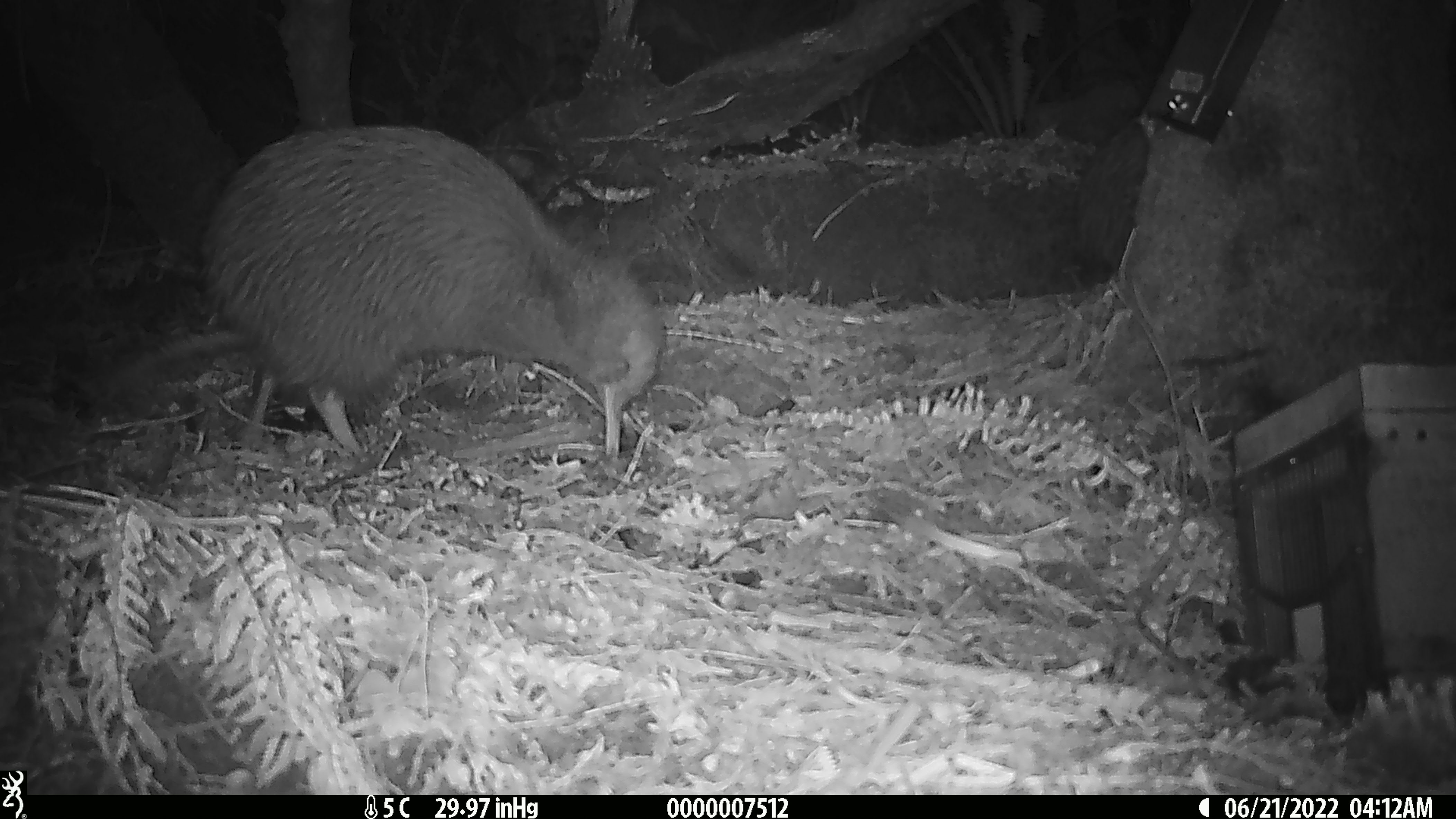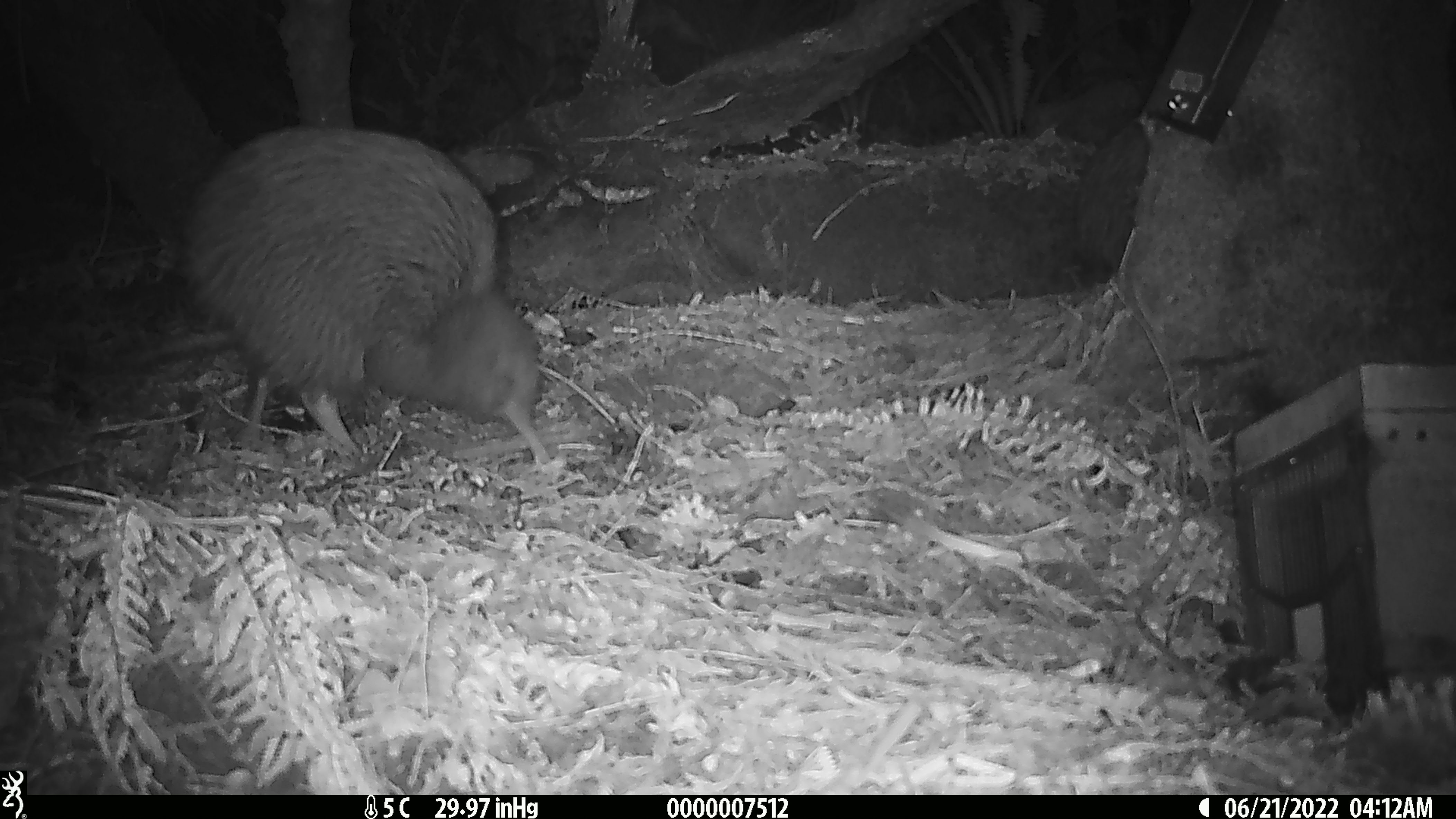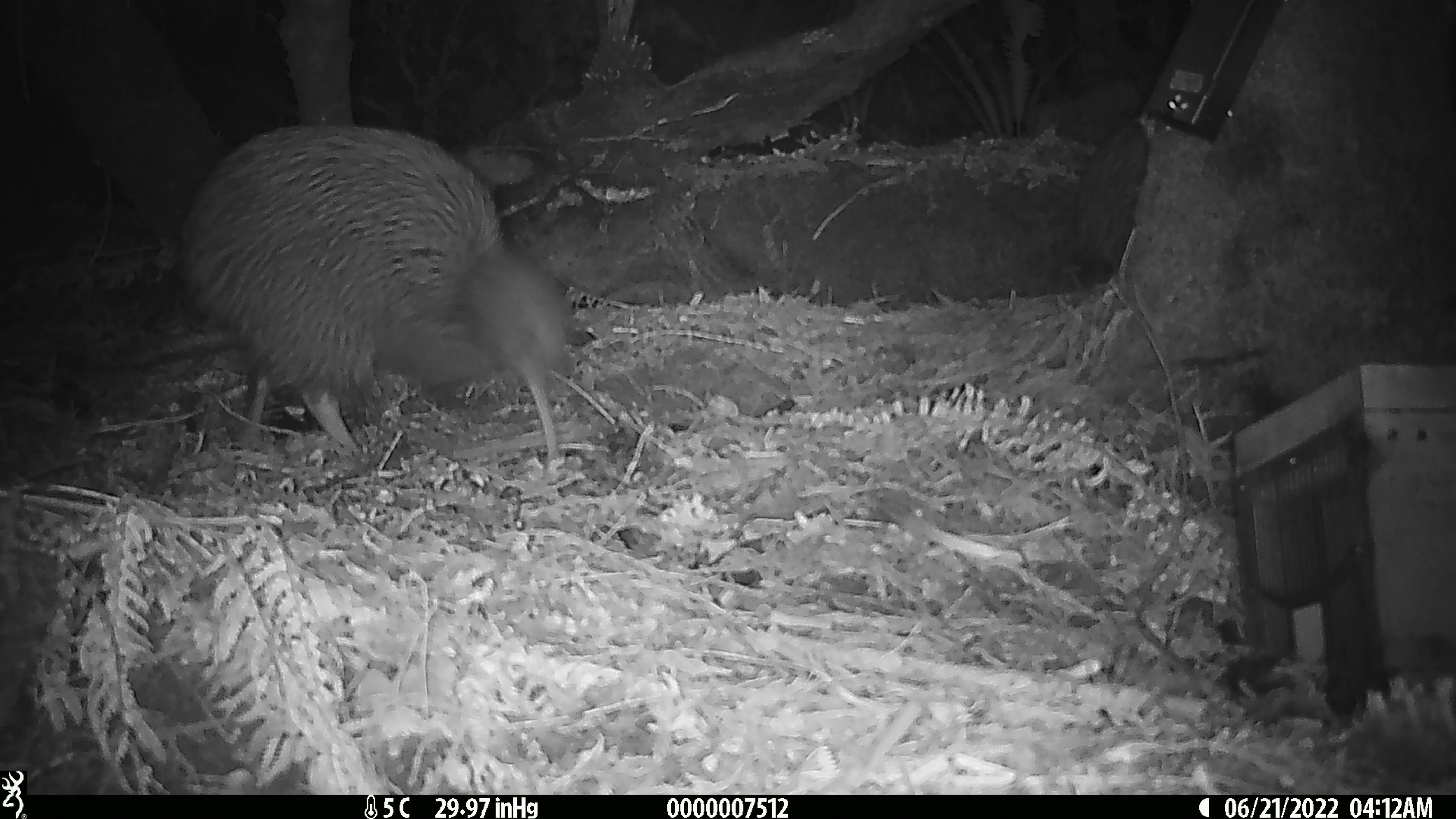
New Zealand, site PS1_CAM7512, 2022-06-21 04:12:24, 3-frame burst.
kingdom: Animalia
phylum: Chordata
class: Aves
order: Apterygiformes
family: Apterygidae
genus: Apteryx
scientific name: Apteryx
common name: kiwi